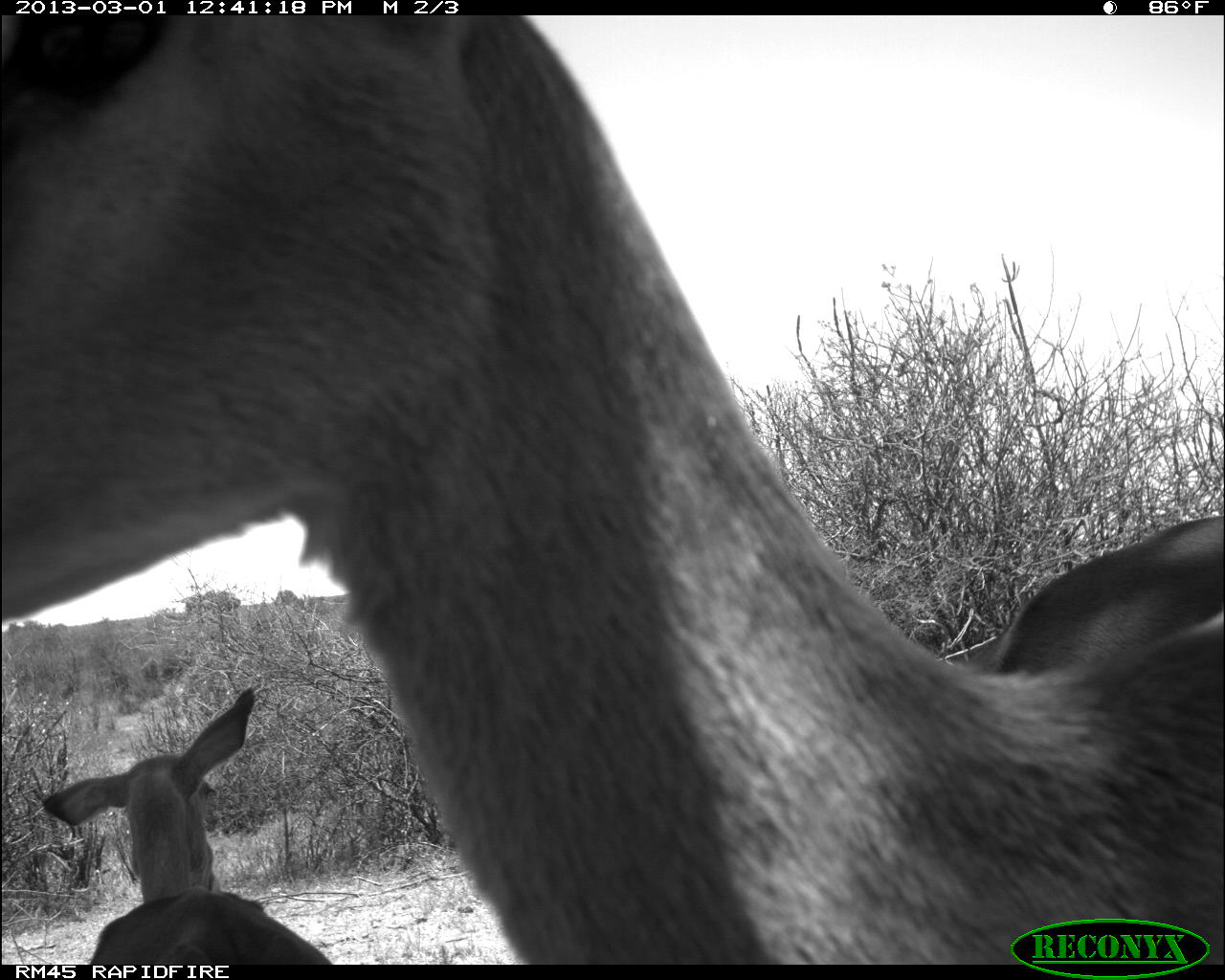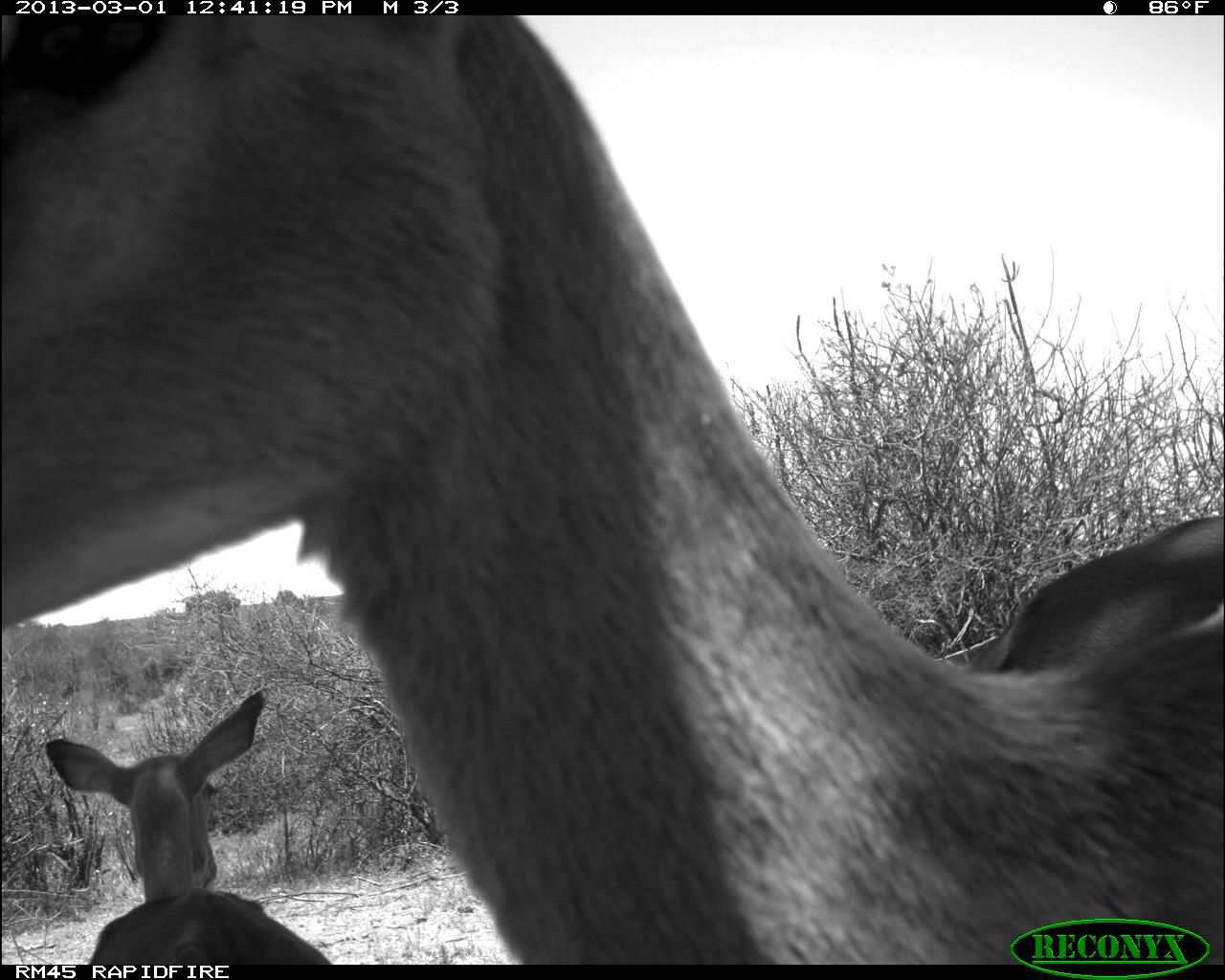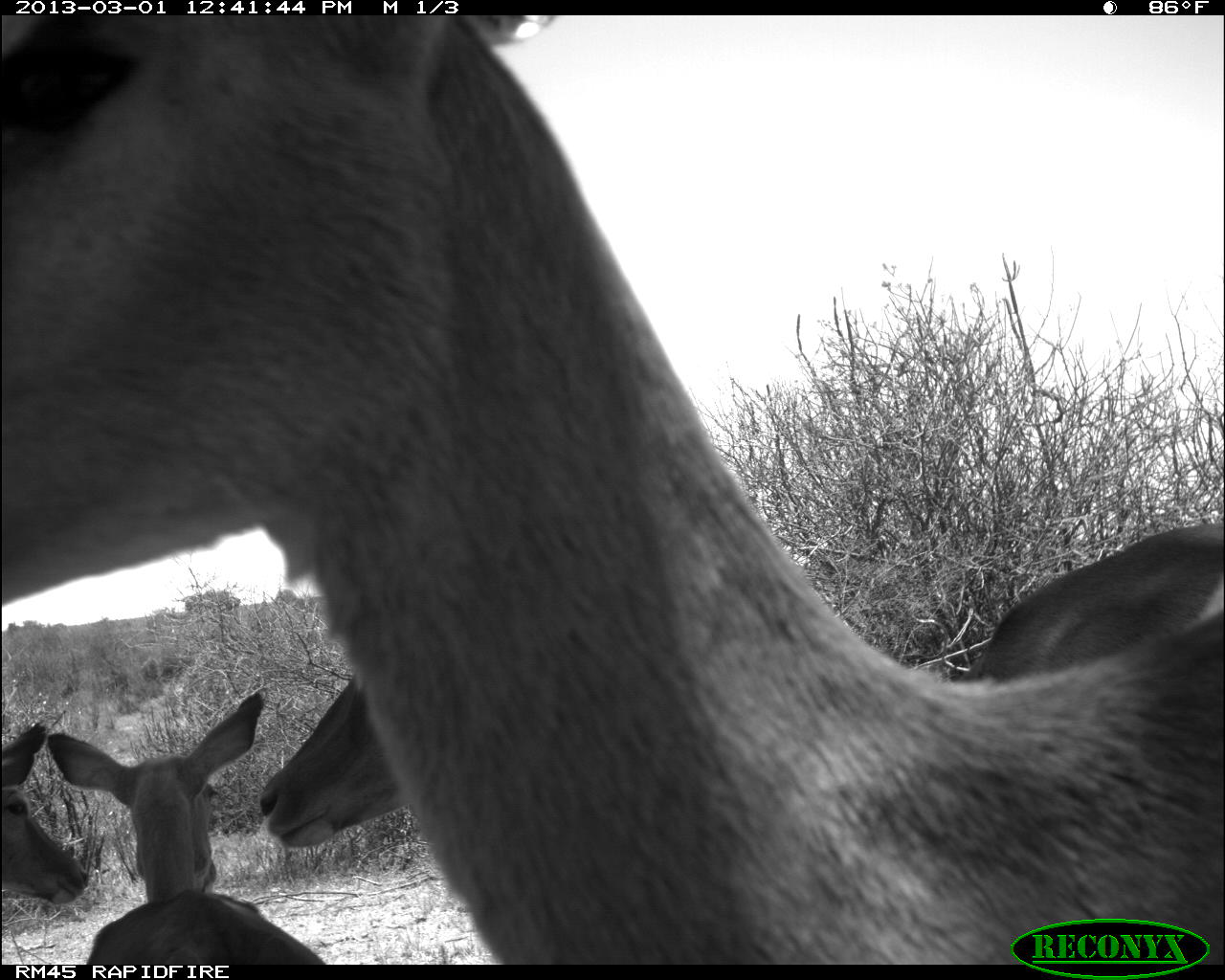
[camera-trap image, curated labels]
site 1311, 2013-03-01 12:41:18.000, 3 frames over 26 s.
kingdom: Animalia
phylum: Chordata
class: Mammalia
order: Artiodactyla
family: Bovidae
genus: Aepyceros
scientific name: Aepyceros melampus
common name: impala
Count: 3.